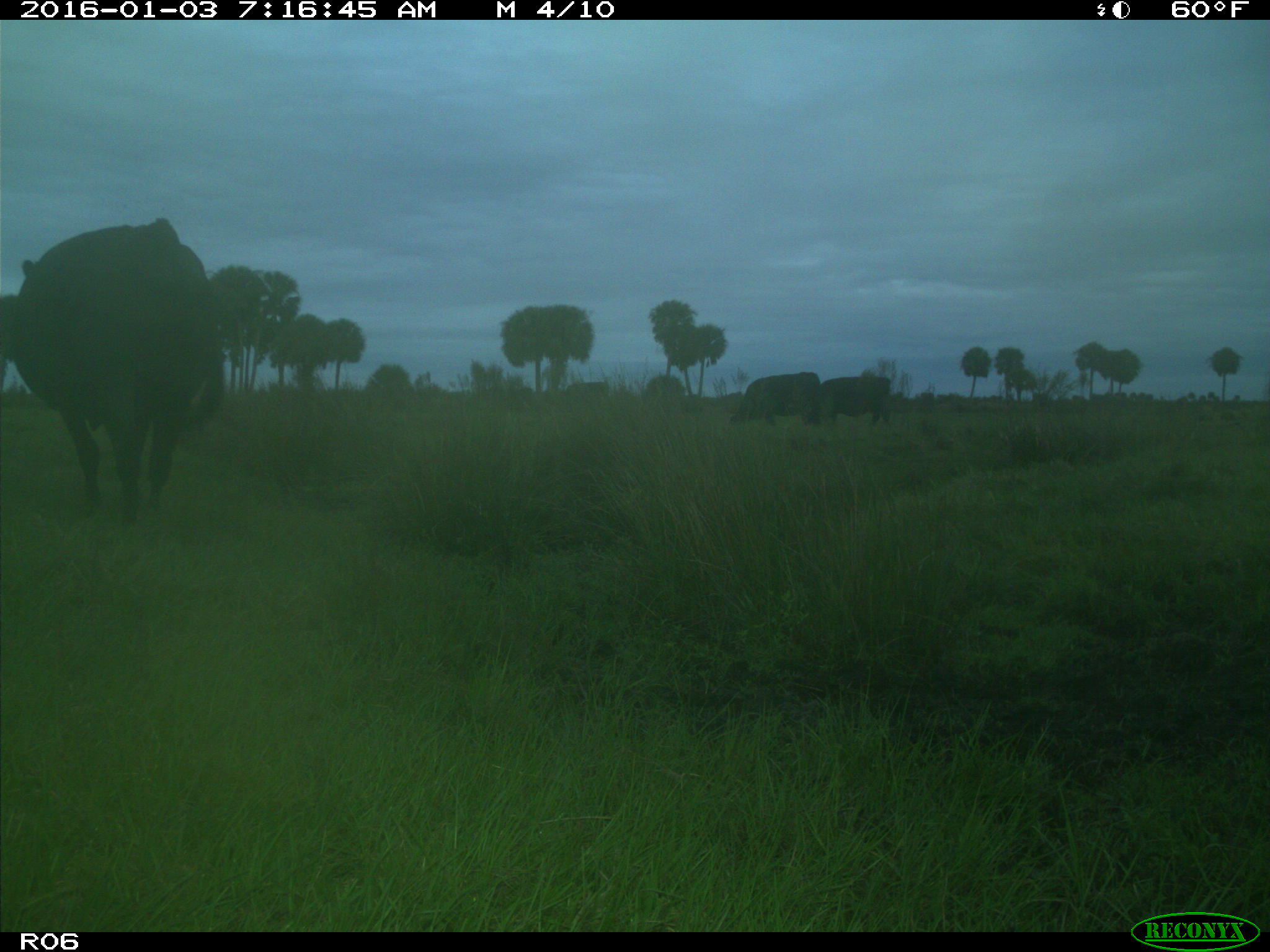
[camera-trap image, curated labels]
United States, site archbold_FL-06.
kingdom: Animalia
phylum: Chordata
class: Mammalia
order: Artiodactyla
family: Bovidae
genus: Bos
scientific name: Bos taurus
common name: domestic cow